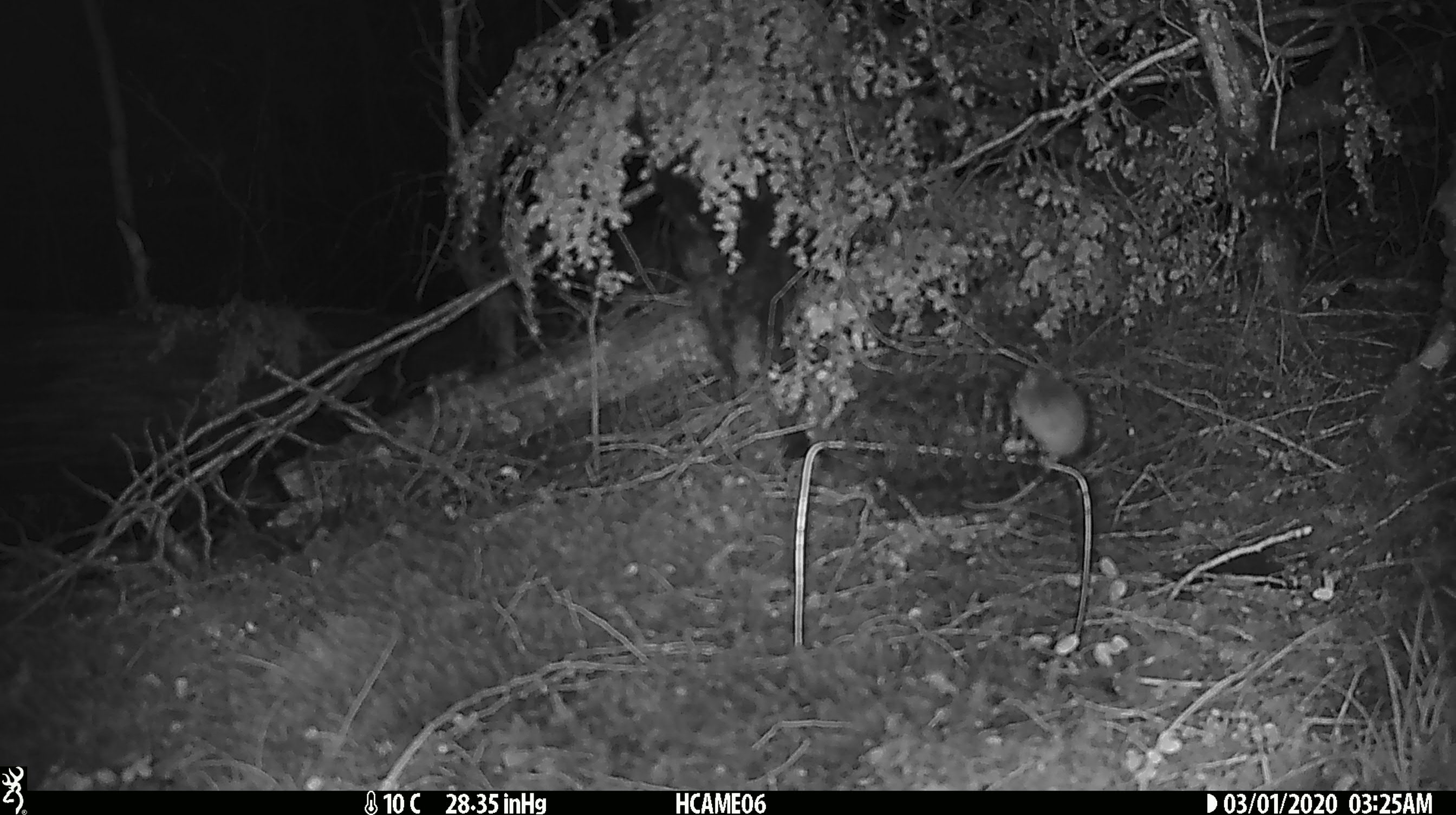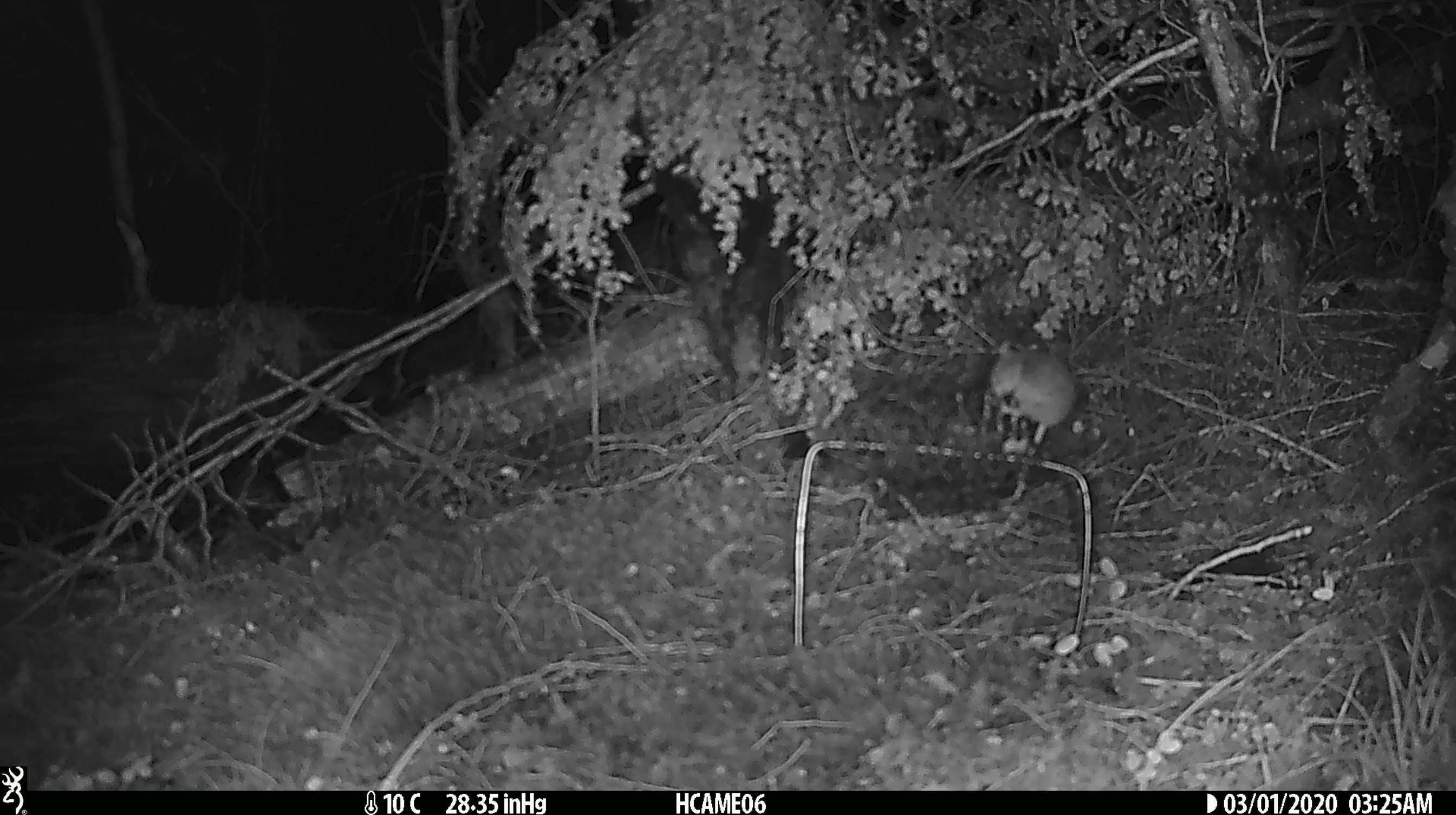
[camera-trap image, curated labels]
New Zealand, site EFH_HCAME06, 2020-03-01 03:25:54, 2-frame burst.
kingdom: Animalia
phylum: Chordata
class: Mammalia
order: Rodentia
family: Muridae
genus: Mus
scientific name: Mus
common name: mouse